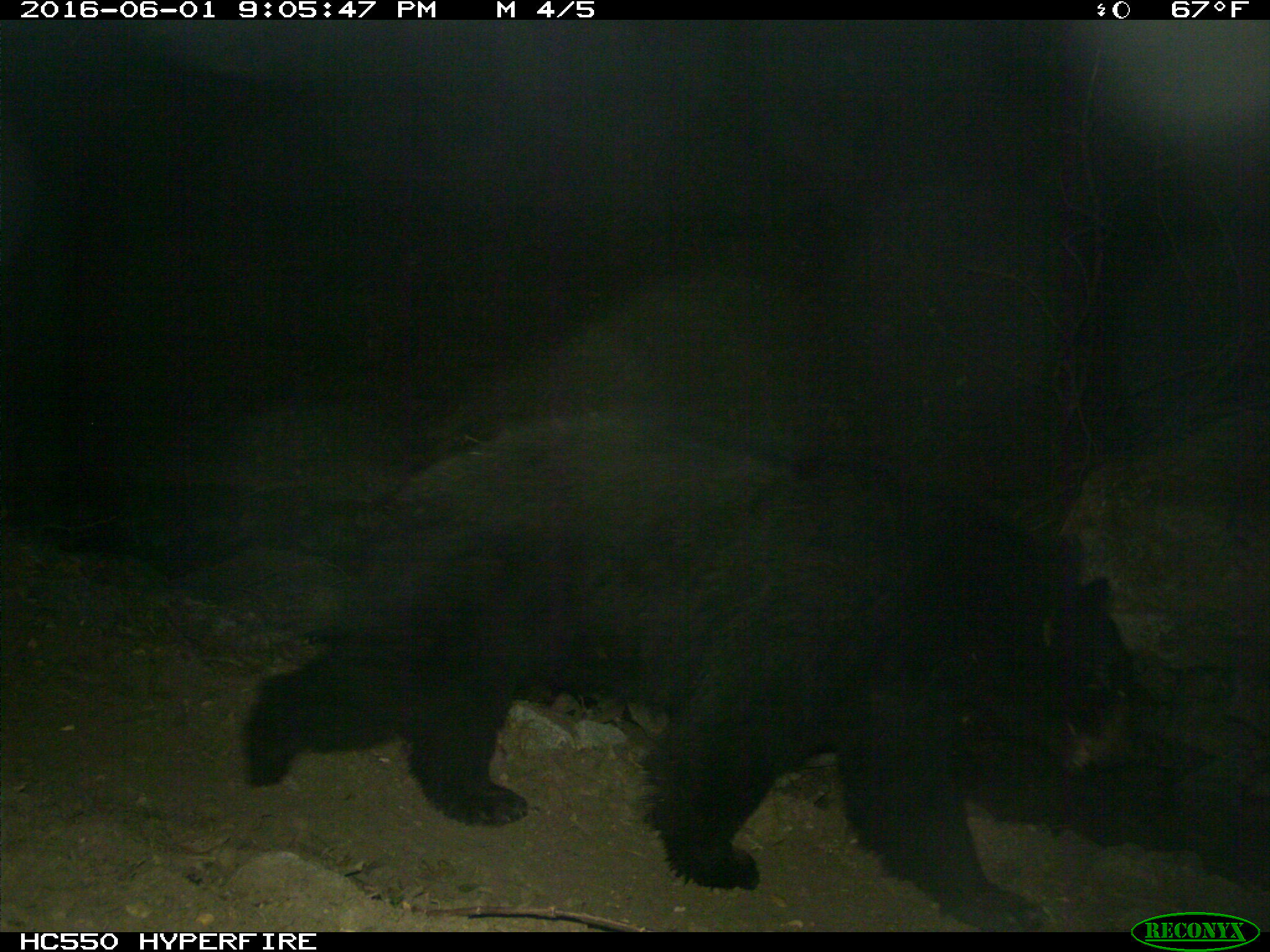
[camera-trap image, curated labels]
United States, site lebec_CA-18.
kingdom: Animalia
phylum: Chordata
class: Mammalia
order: Carnivora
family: Ursidae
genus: Ursus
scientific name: Ursus americanus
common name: american black bear